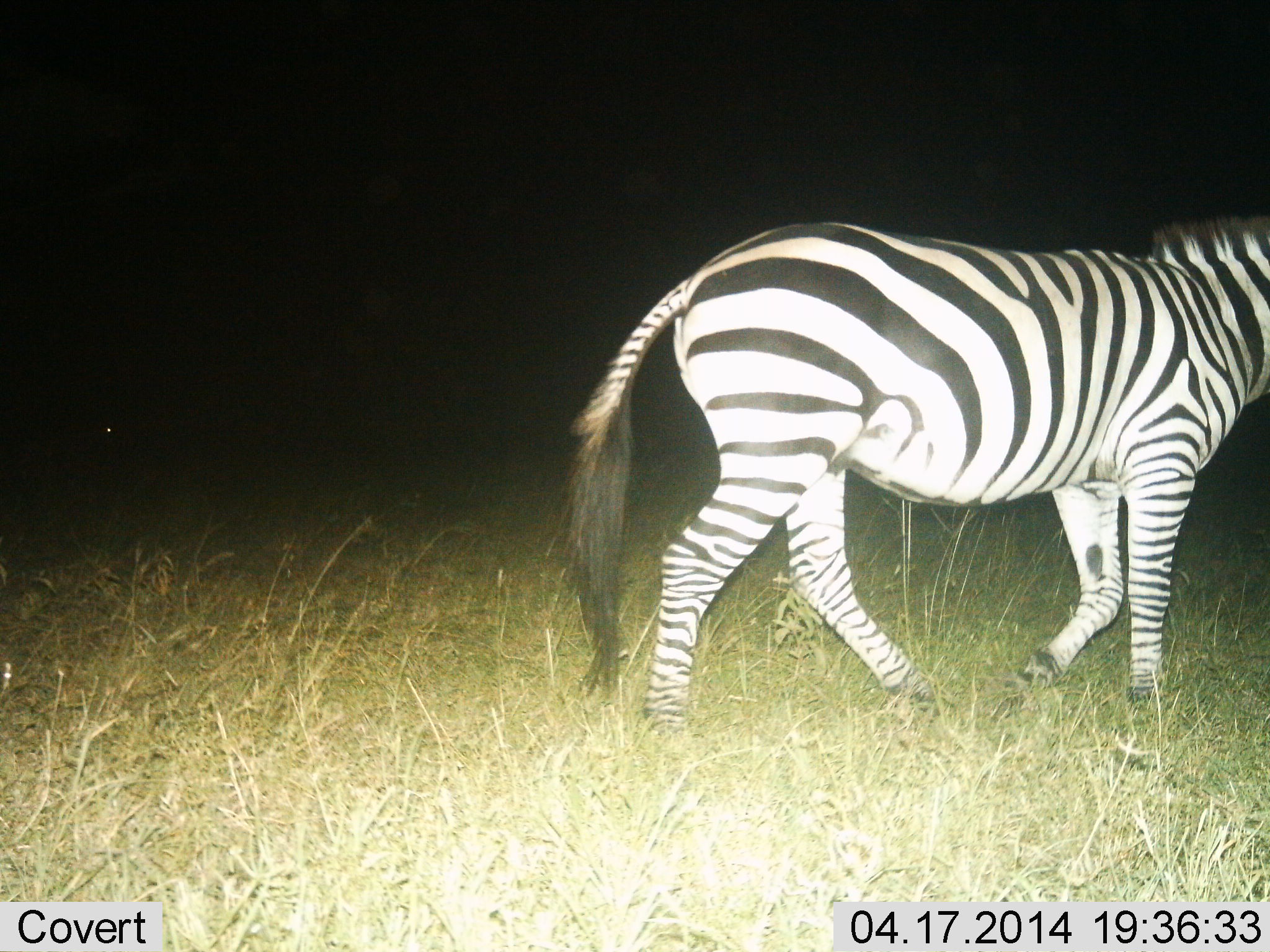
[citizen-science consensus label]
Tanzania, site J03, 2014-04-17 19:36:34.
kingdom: Animalia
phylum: Chordata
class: Mammalia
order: Perissodactyla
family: Equidae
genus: Equus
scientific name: Equus quagga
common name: plains zebra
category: zebra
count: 1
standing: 33%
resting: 0%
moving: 67%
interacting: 0%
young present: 0%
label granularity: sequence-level